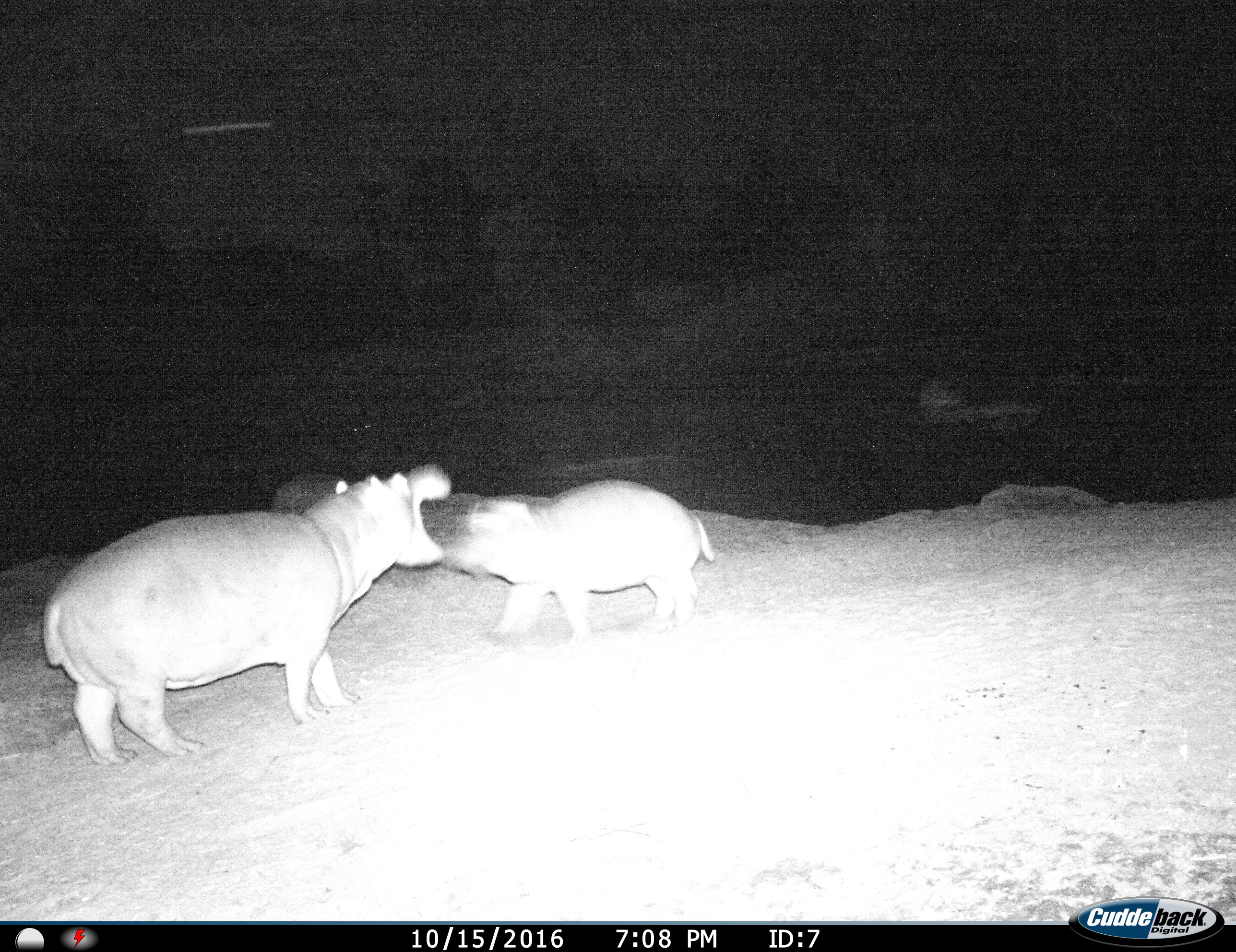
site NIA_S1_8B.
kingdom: Animalia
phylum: Chordata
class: Mammalia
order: Artiodactyla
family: Hippopotamidae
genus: Hippopotamus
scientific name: Hippopotamus amphibius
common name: hippopotamus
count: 2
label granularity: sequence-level